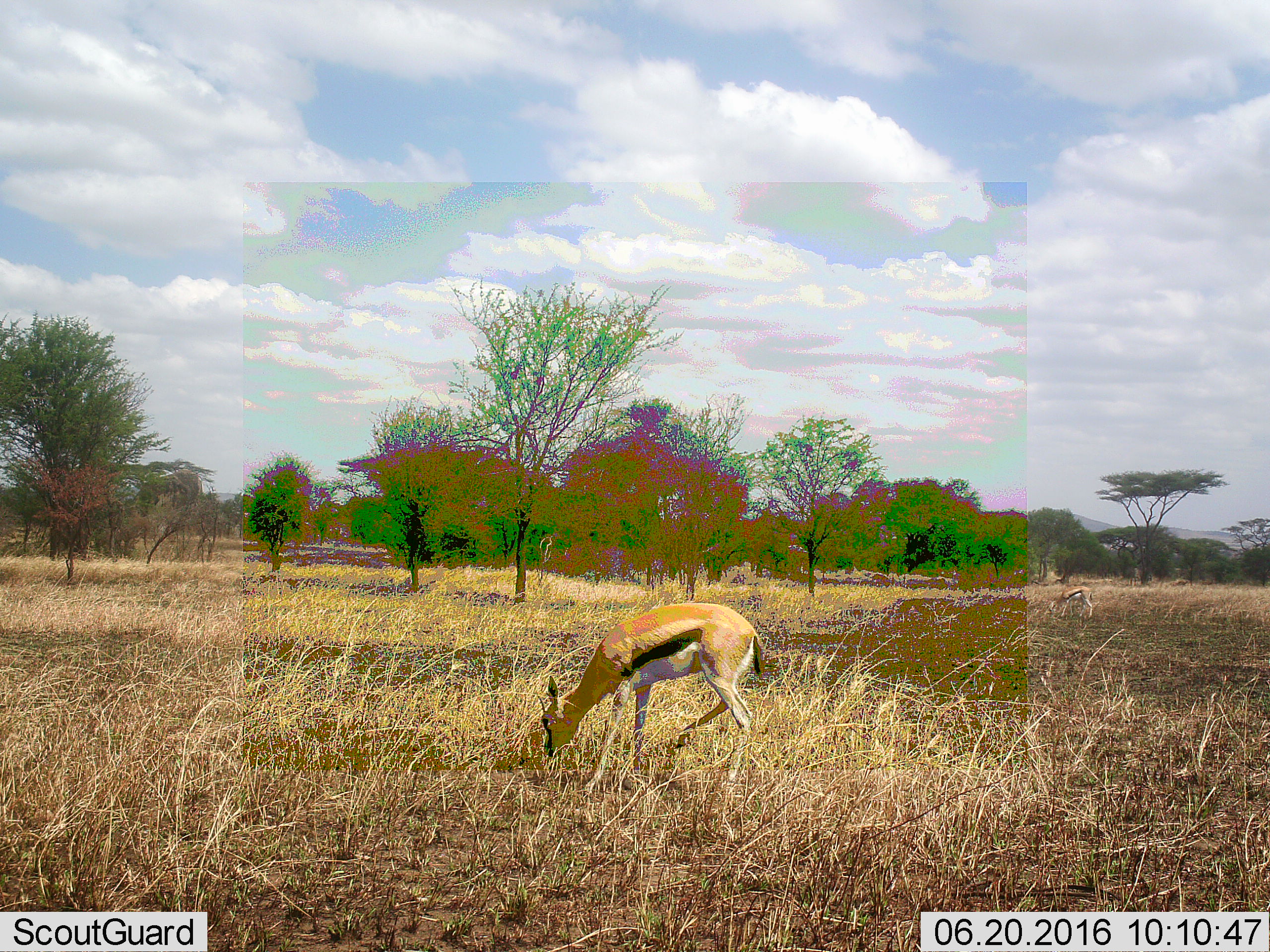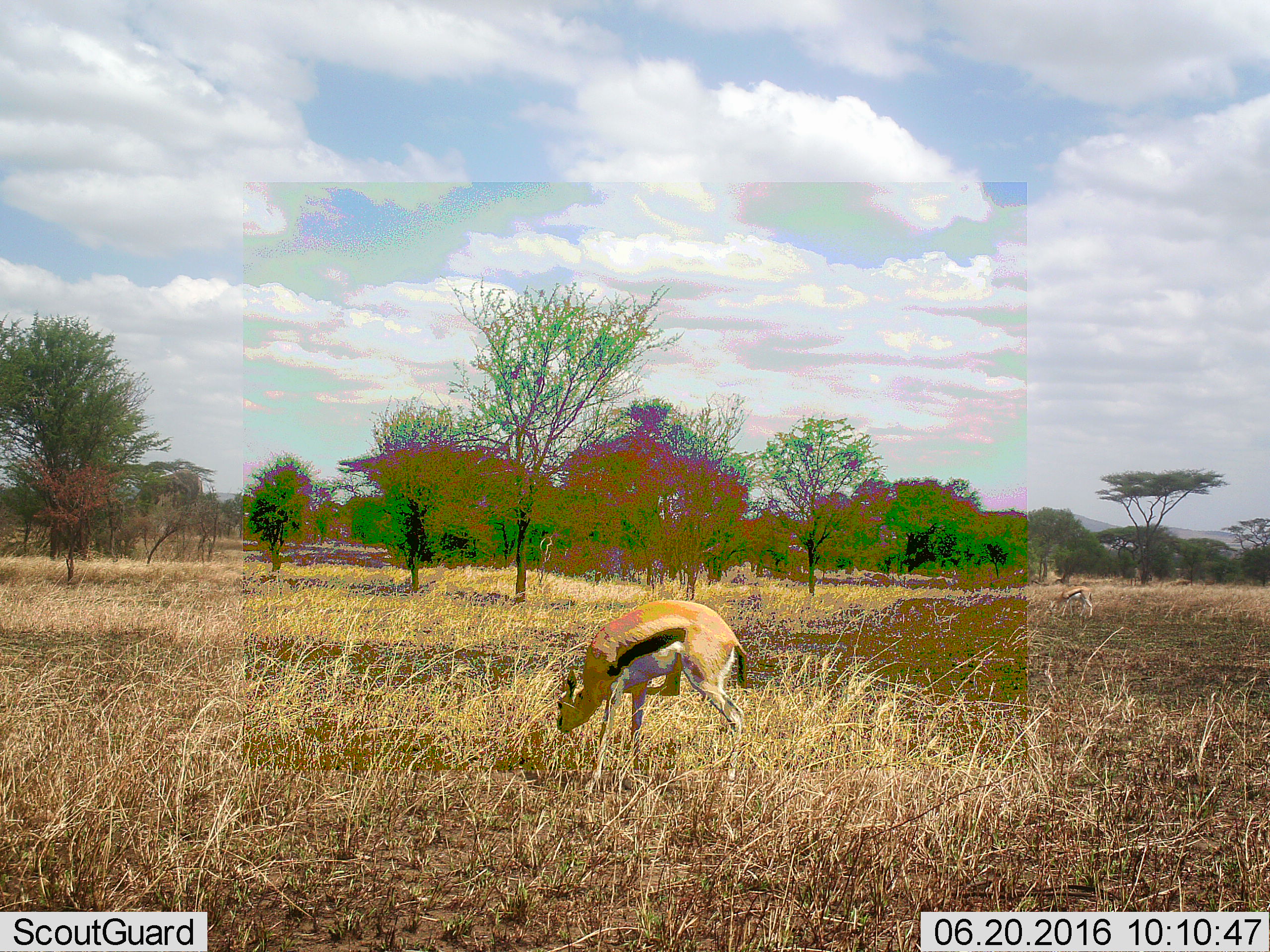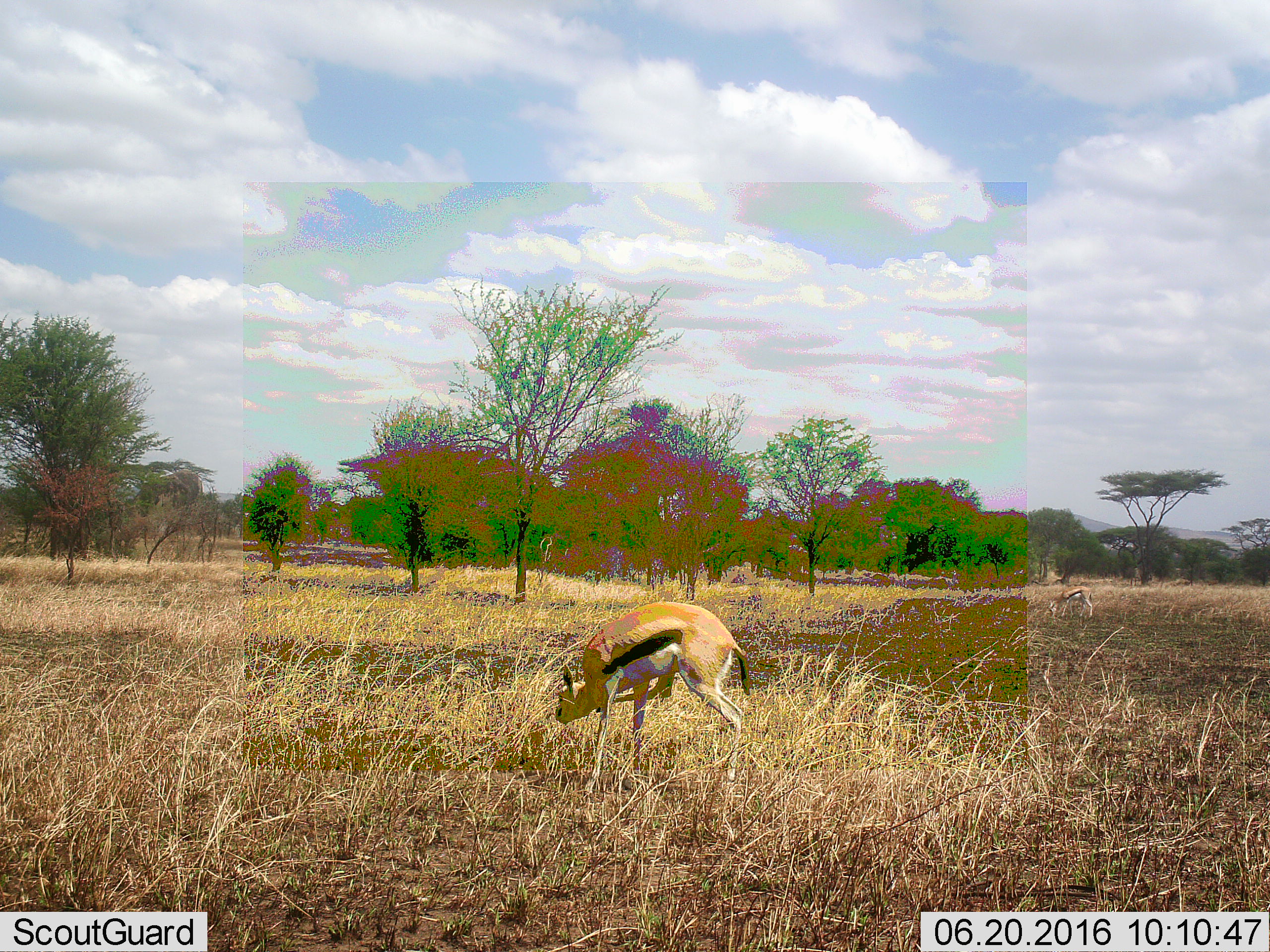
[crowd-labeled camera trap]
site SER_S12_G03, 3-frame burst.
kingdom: Animalia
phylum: Chordata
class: Mammalia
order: Artiodactyla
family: Bovidae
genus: Eudorcas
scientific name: Eudorcas thomsonii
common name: thomson's gazelle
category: gazellethomsons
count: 1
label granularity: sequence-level